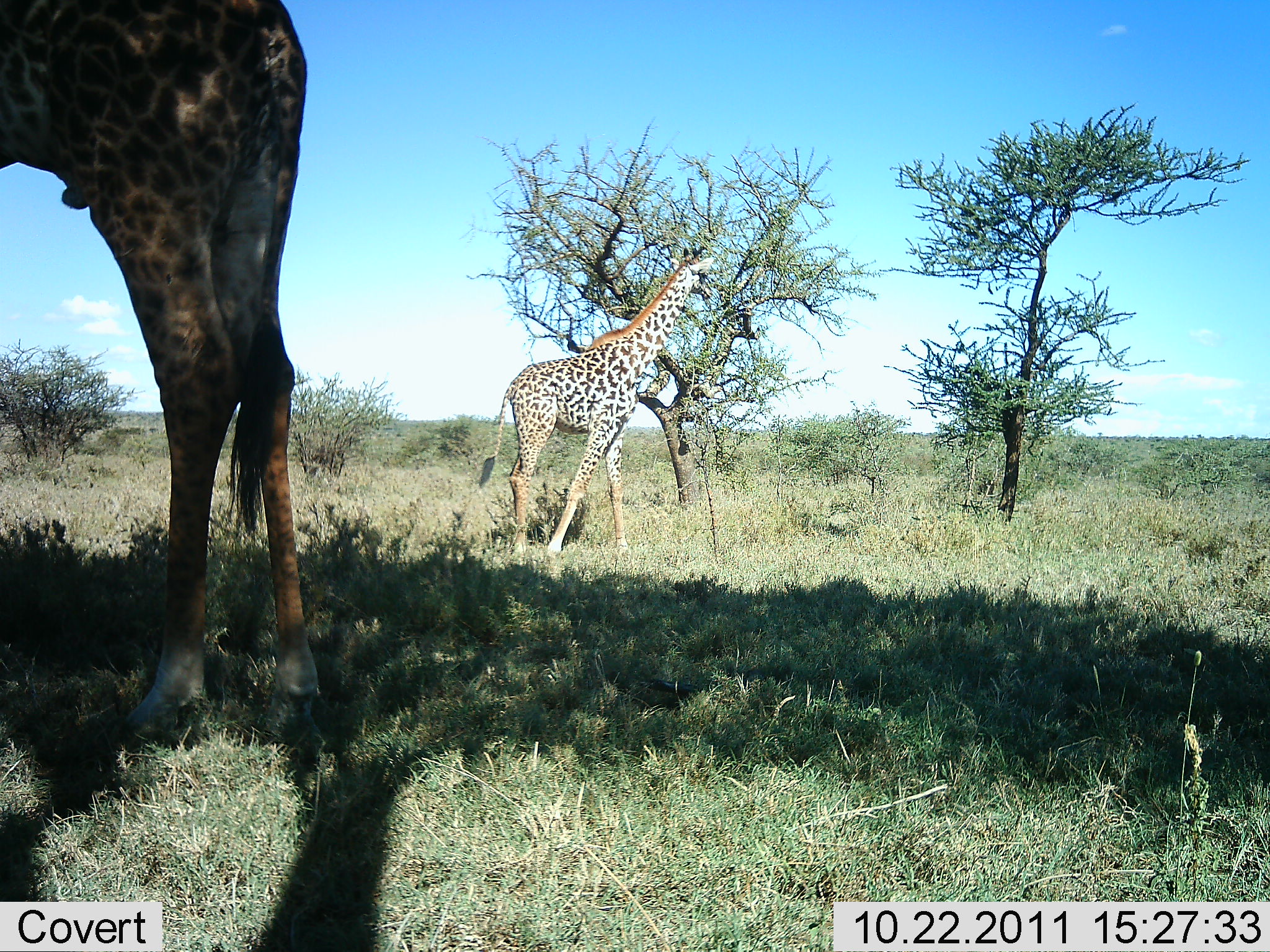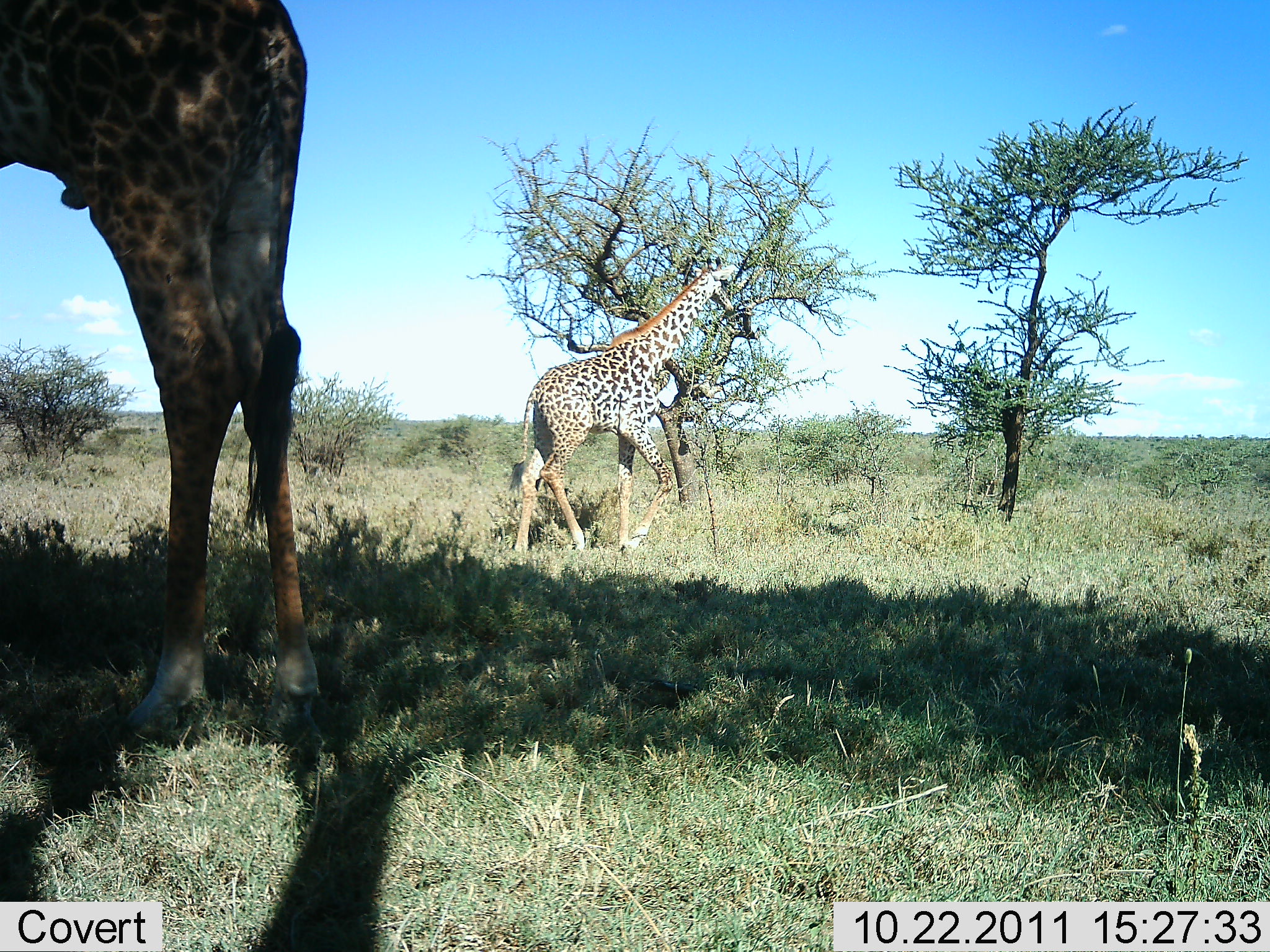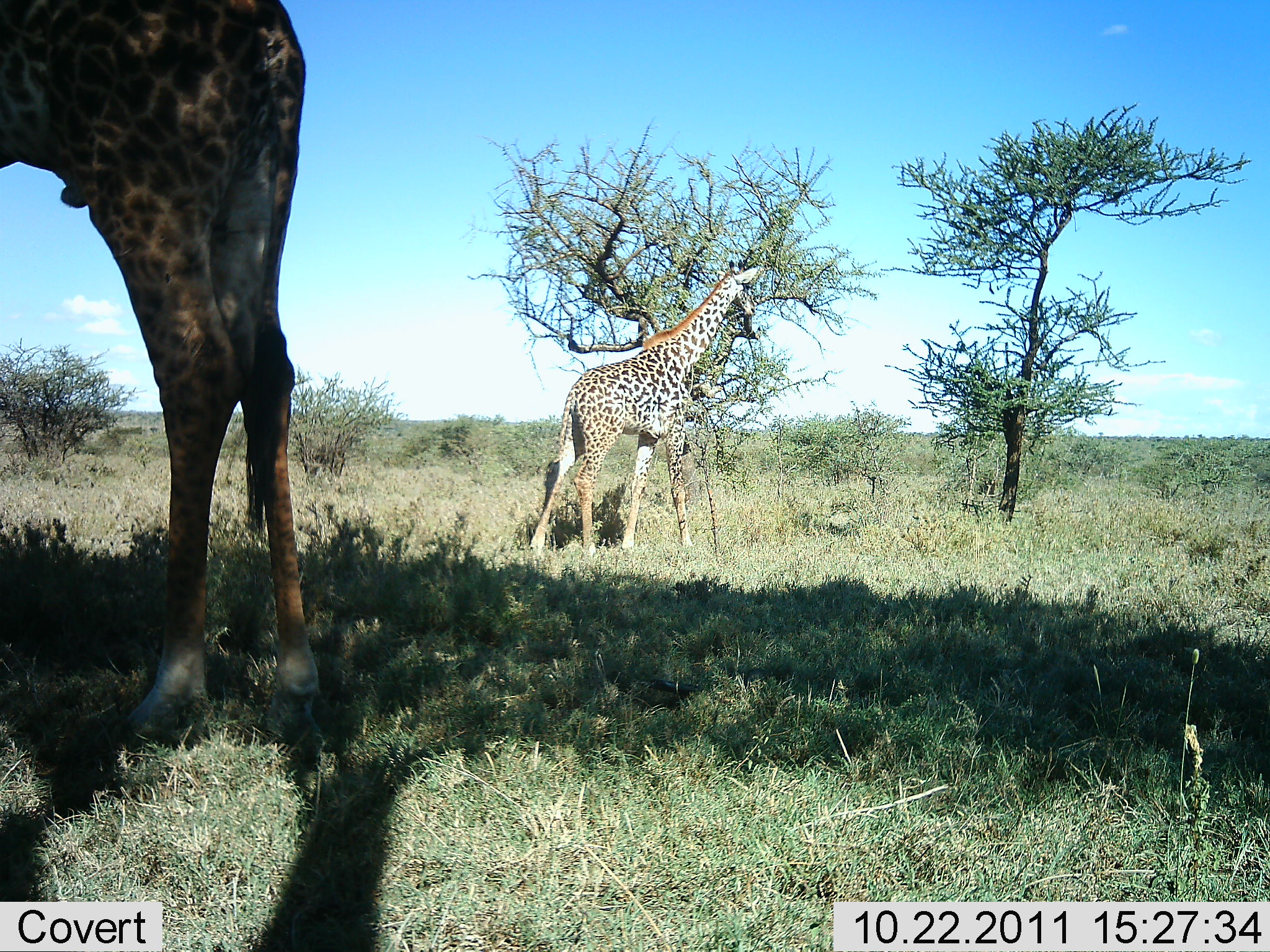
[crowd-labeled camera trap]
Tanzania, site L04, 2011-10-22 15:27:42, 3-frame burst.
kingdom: Animalia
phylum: Chordata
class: Mammalia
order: Artiodactyla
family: Giraffidae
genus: Giraffa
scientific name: Giraffa camelopardalis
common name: giraffe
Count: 2.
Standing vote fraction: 69%.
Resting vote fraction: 0%.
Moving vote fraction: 62%.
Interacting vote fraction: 0%.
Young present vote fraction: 0%.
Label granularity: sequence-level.